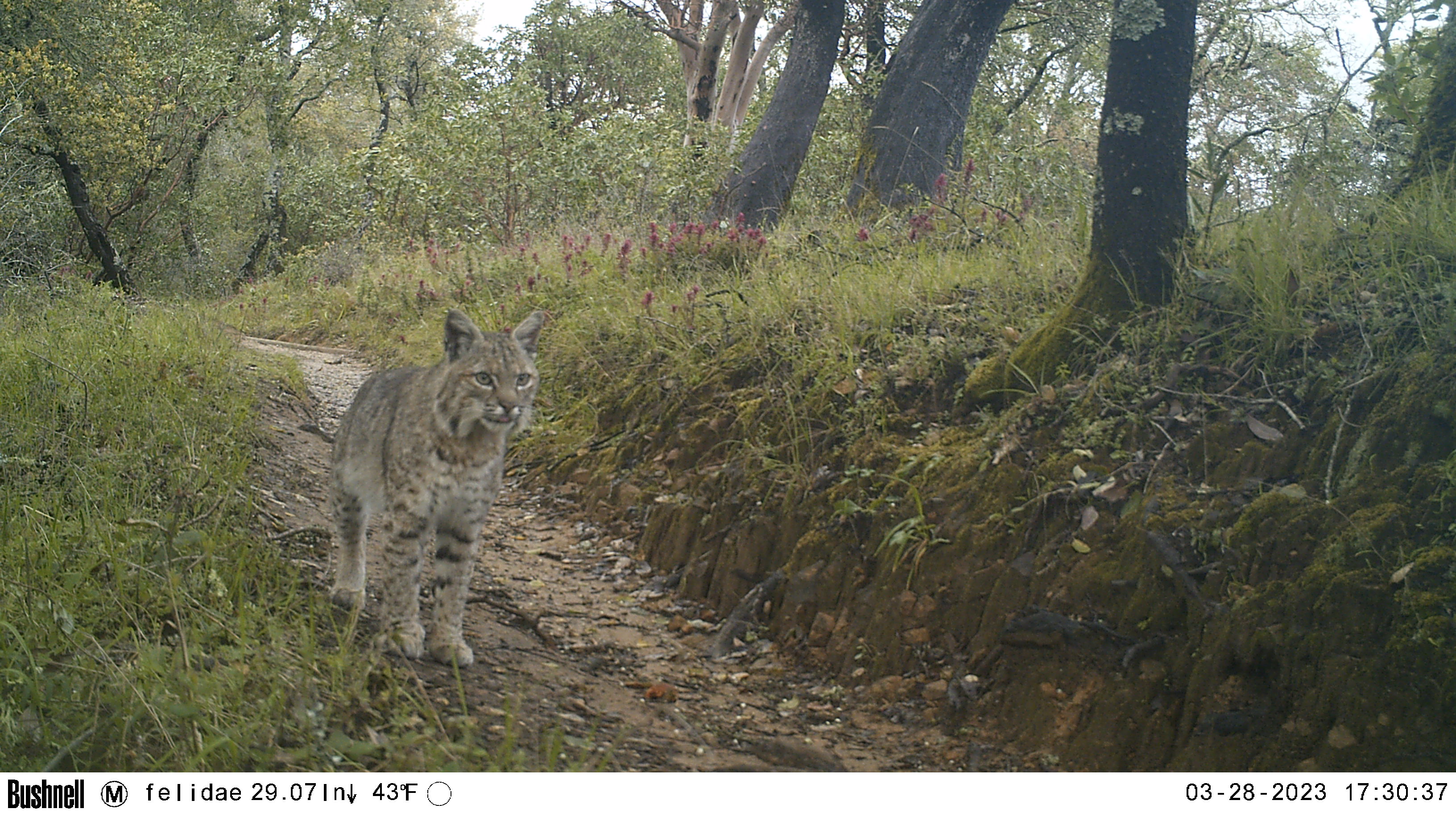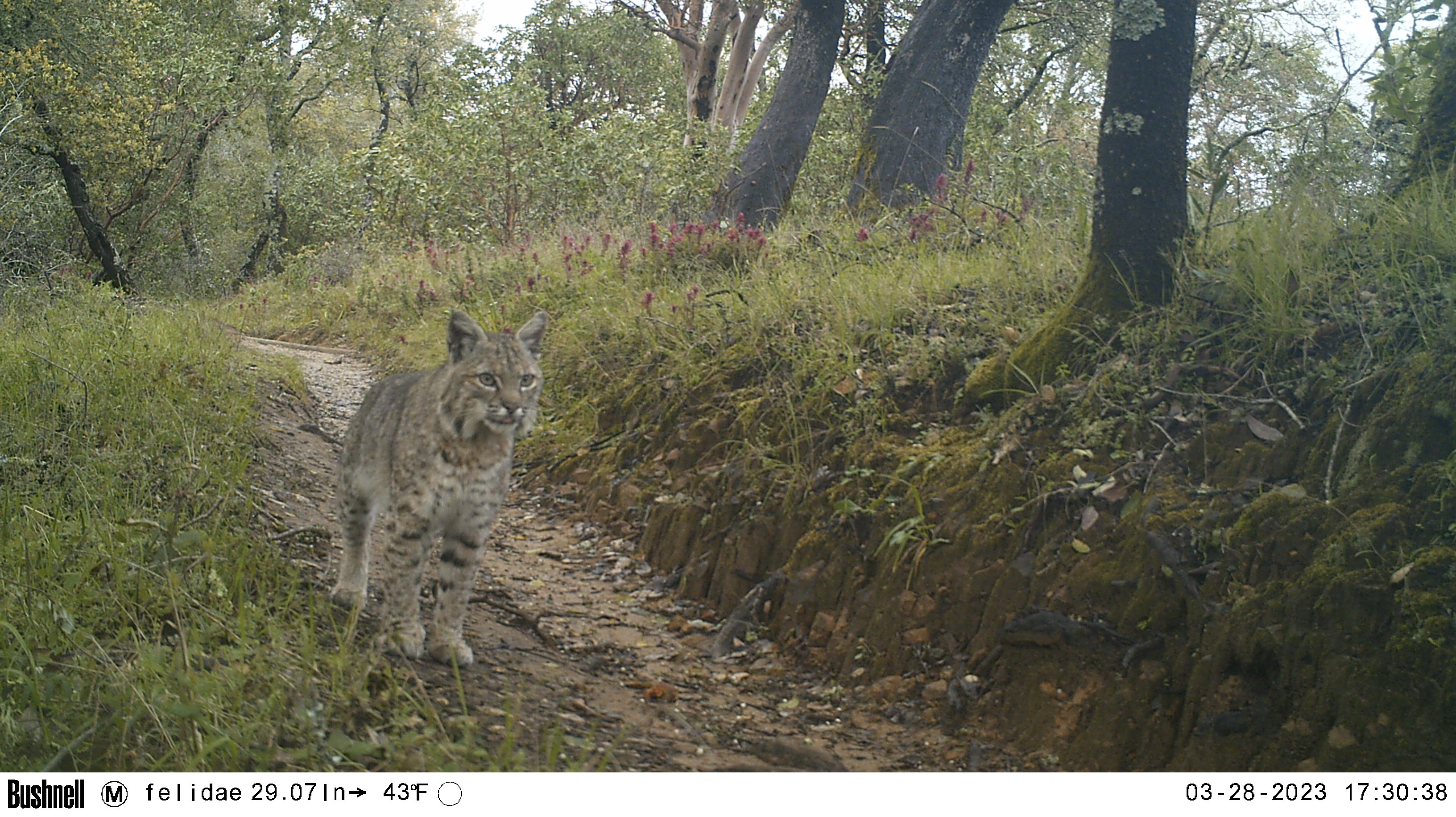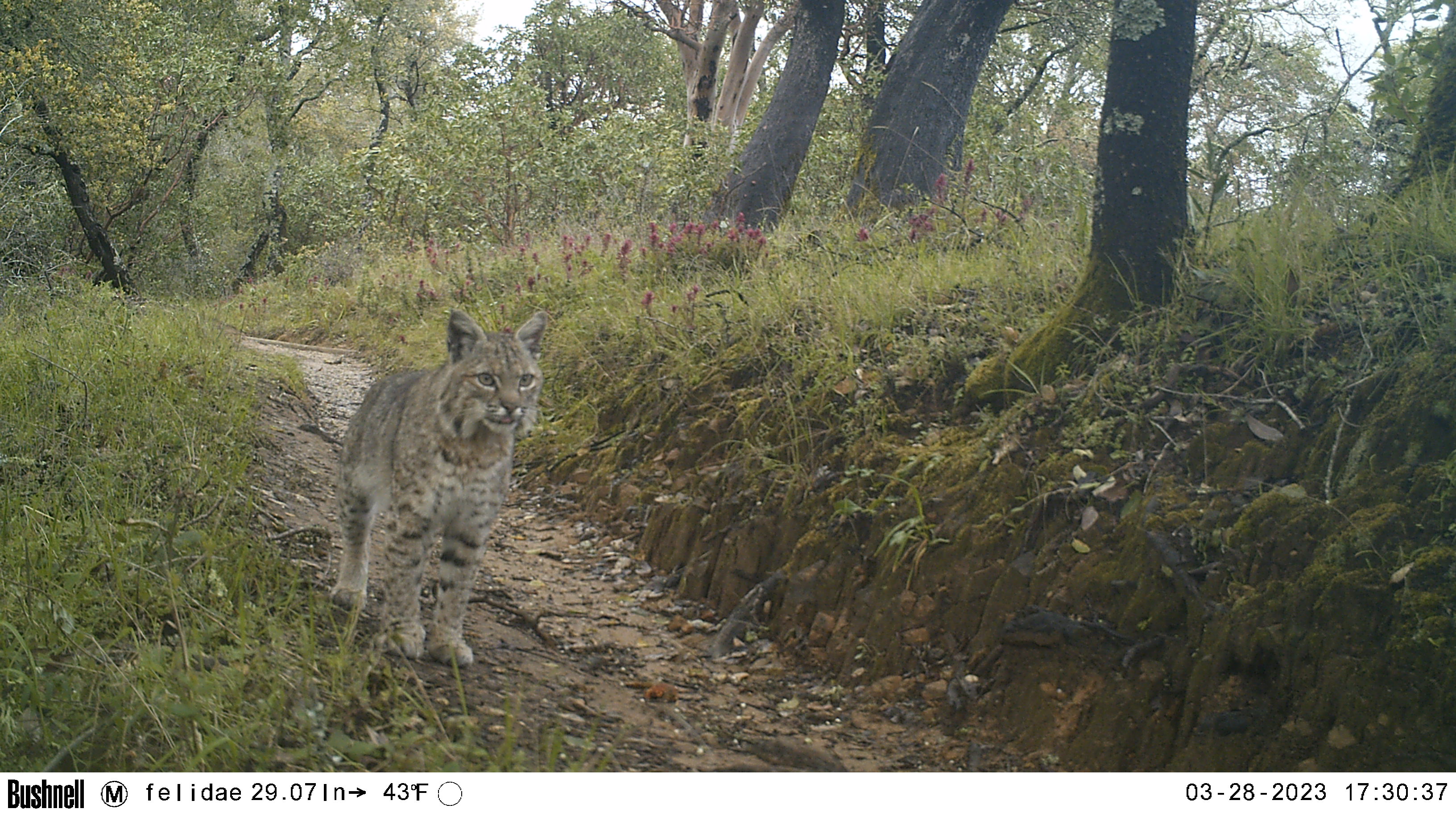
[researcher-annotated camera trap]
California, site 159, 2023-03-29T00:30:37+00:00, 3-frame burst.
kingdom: Animalia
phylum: Chordata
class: Mammalia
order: Carnivora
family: Felidae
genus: Lynx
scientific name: Lynx rufus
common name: bobcat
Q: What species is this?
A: Bobcat (Lynx rufus).